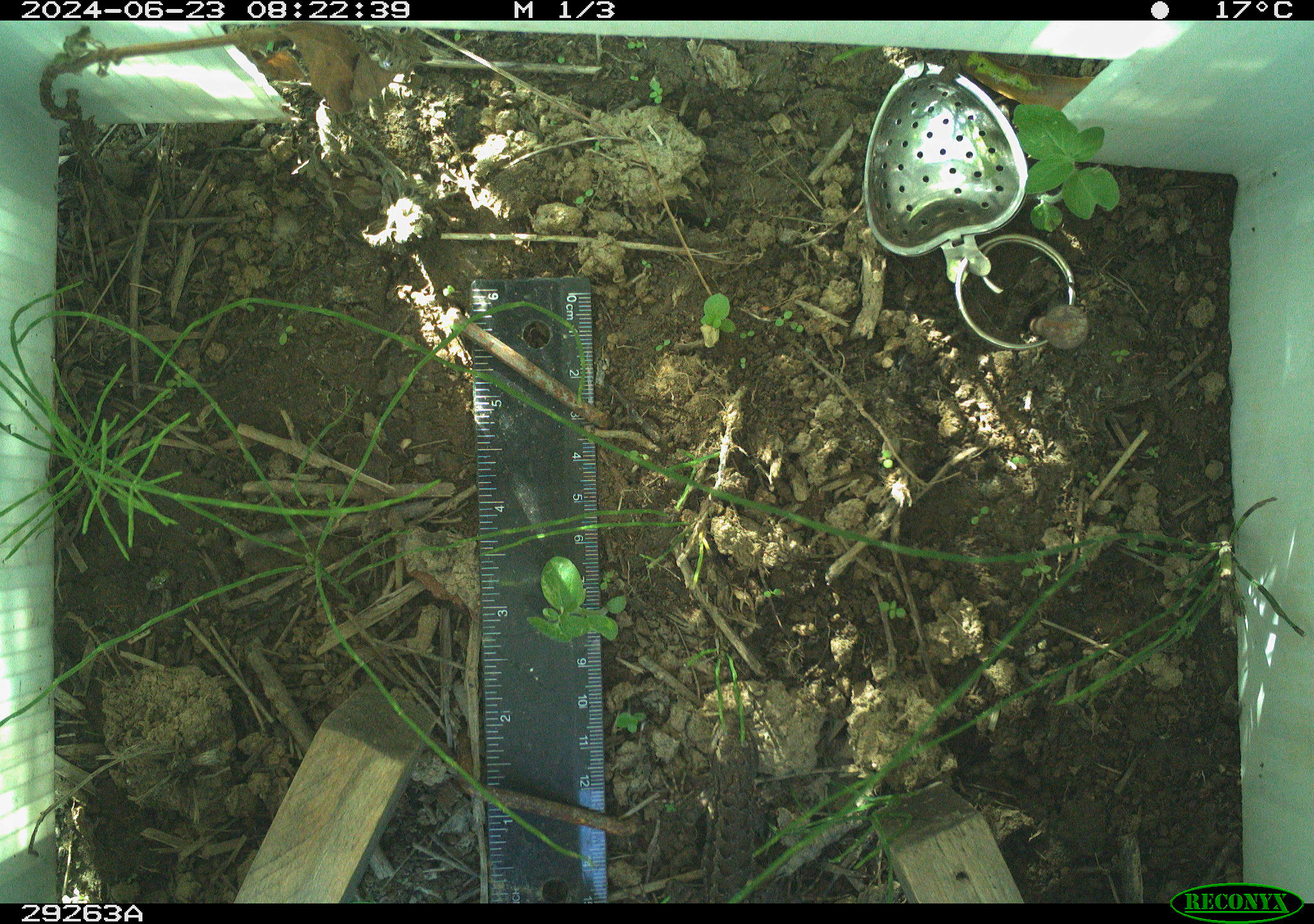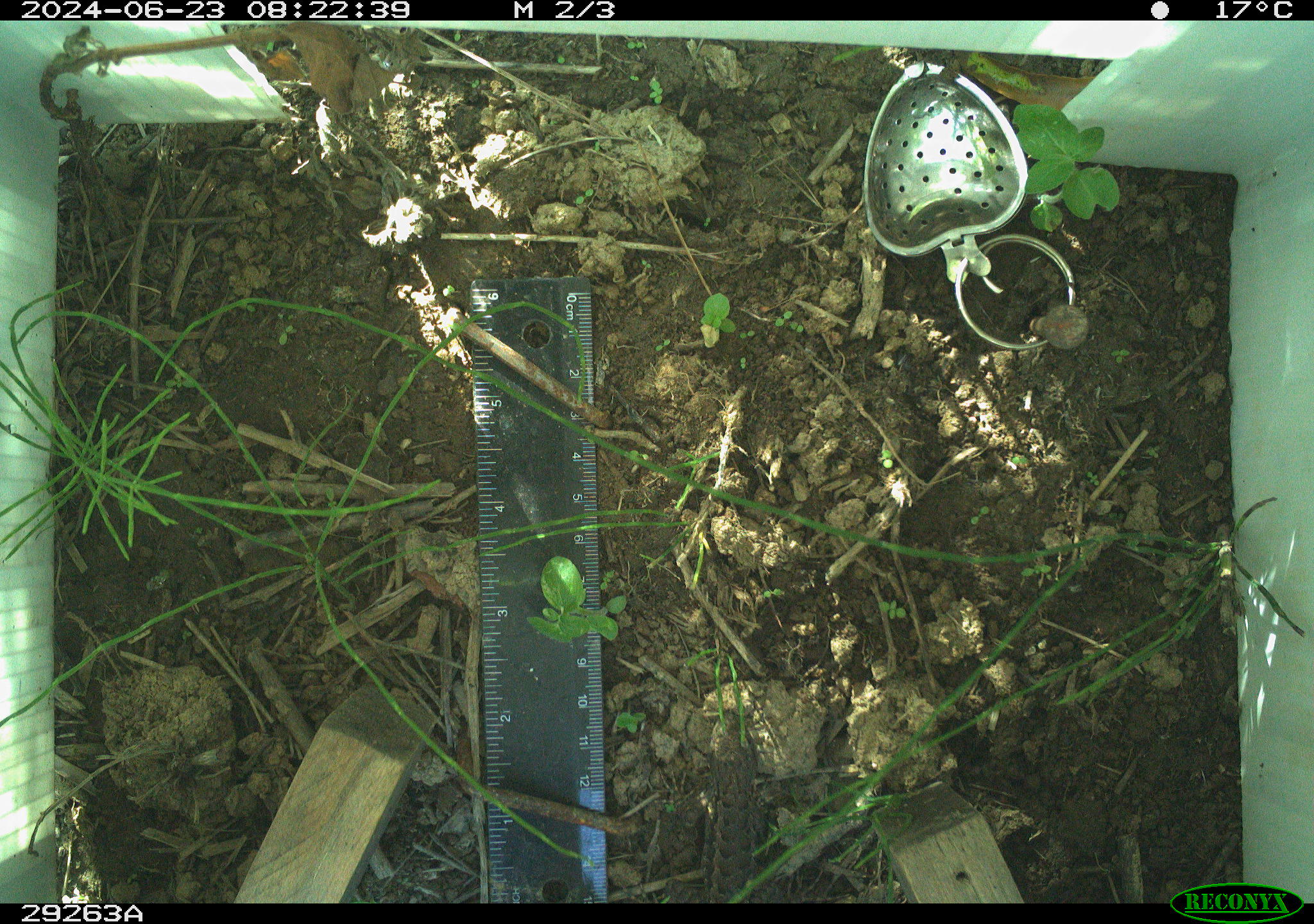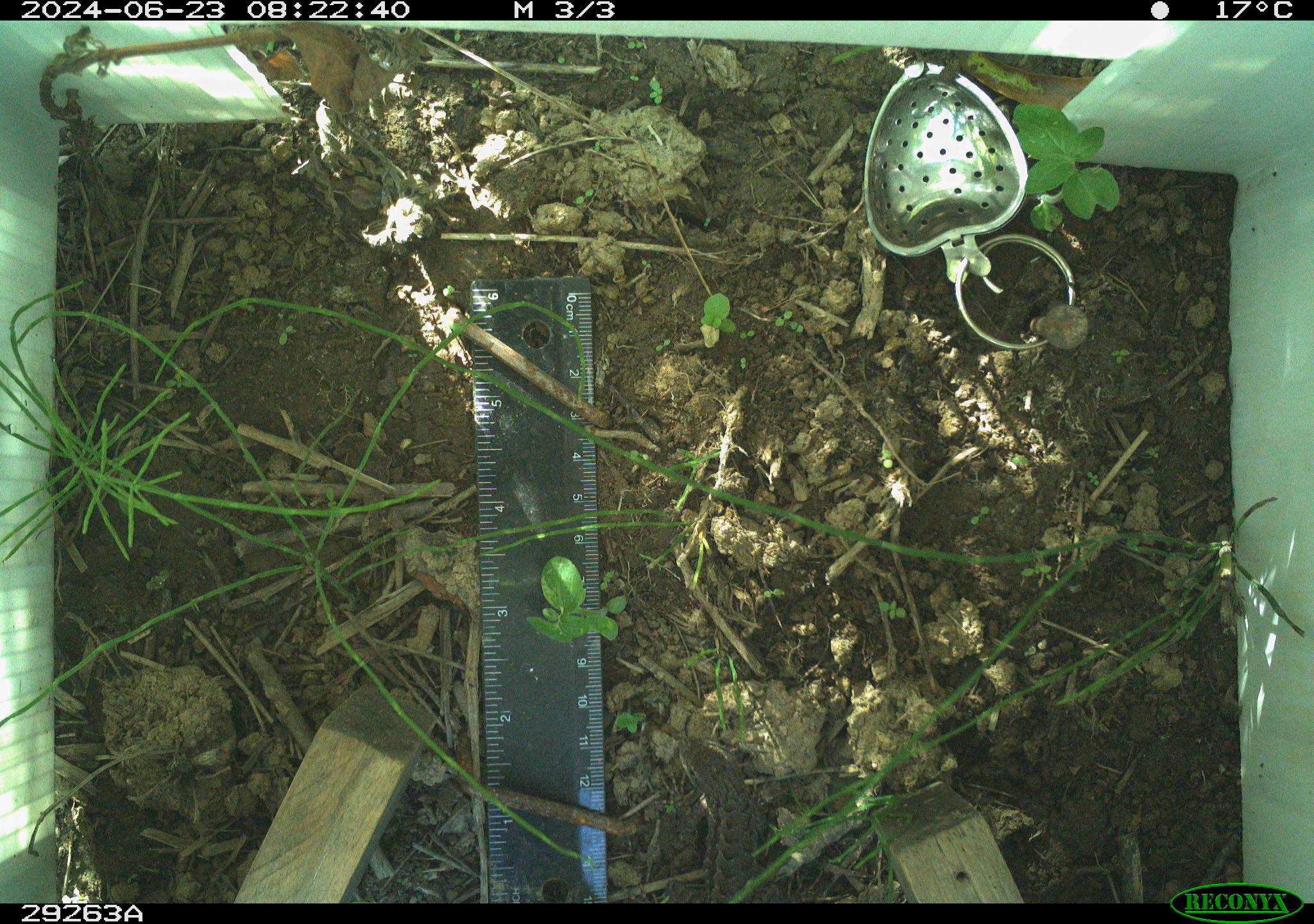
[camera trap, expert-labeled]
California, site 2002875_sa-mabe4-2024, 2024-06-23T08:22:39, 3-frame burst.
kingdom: Animalia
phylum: Chordata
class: Reptilia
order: Squamata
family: Phrynosomatidae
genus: Sceloporus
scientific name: Sceloporus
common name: spiny lizards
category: sceloporus species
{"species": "sceloporus species (spiny lizards) (Sceloporus)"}